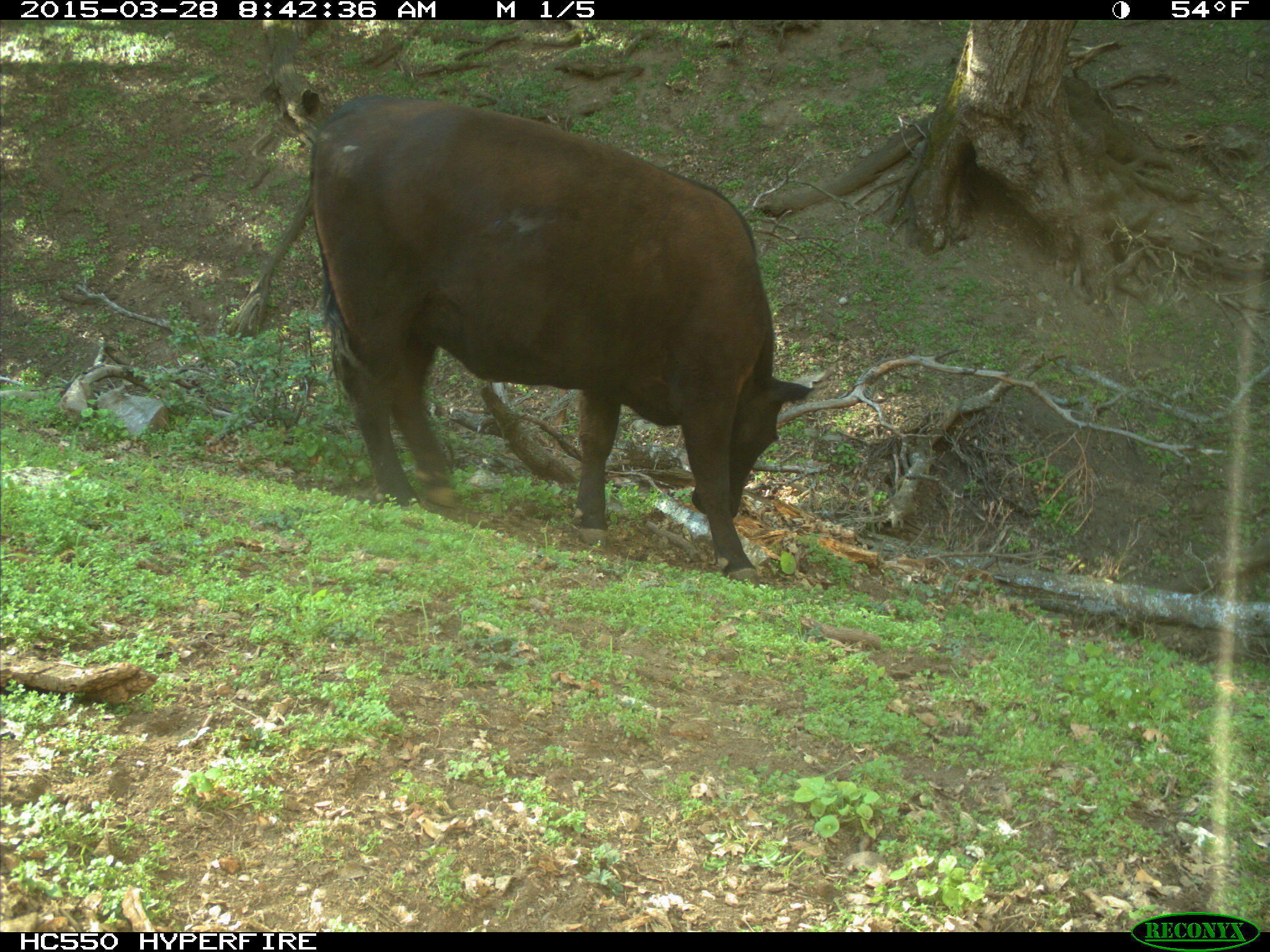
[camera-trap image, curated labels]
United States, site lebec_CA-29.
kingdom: Animalia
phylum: Chordata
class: Mammalia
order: Artiodactyla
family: Bovidae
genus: Bos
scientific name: Bos taurus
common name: domestic cow